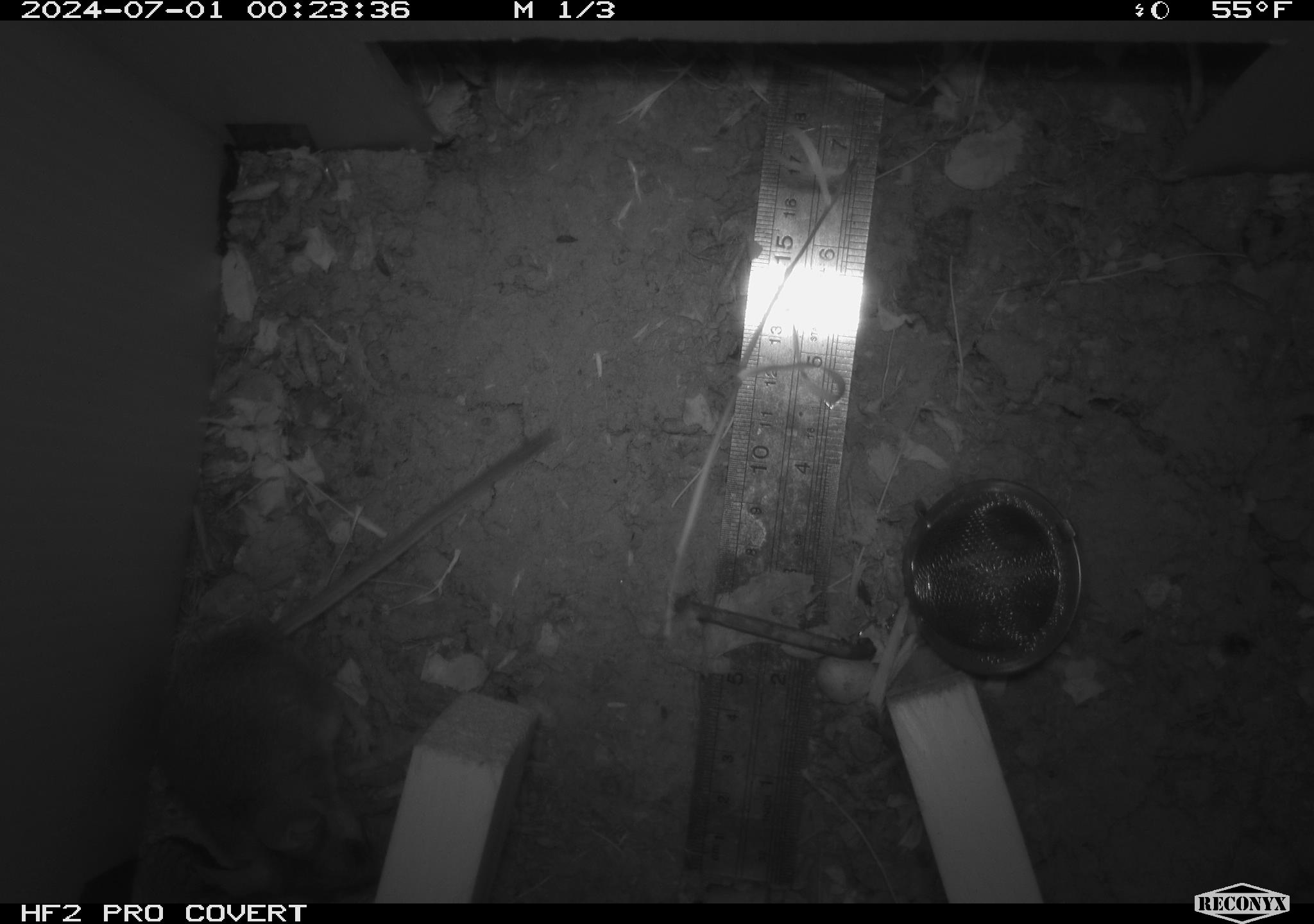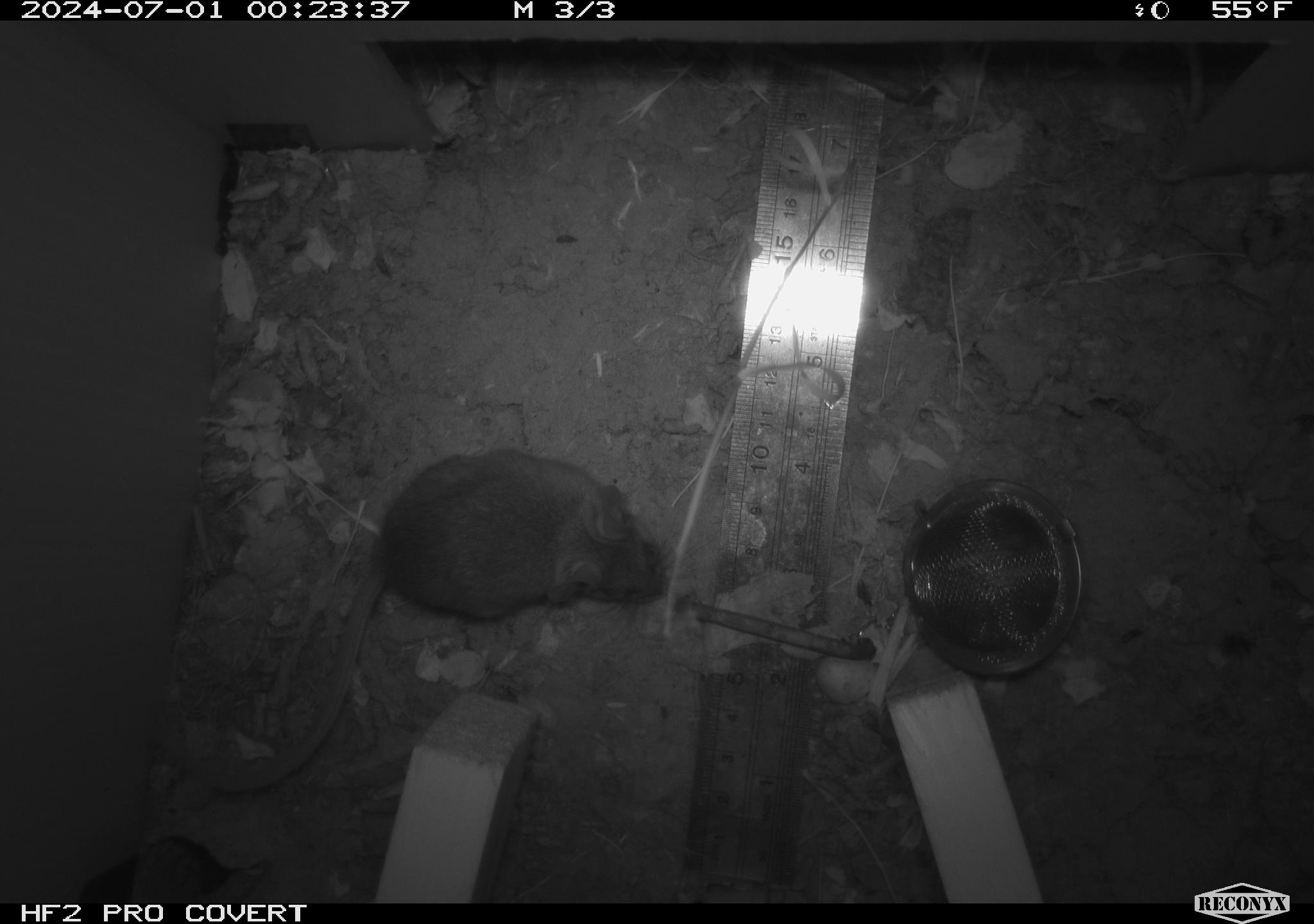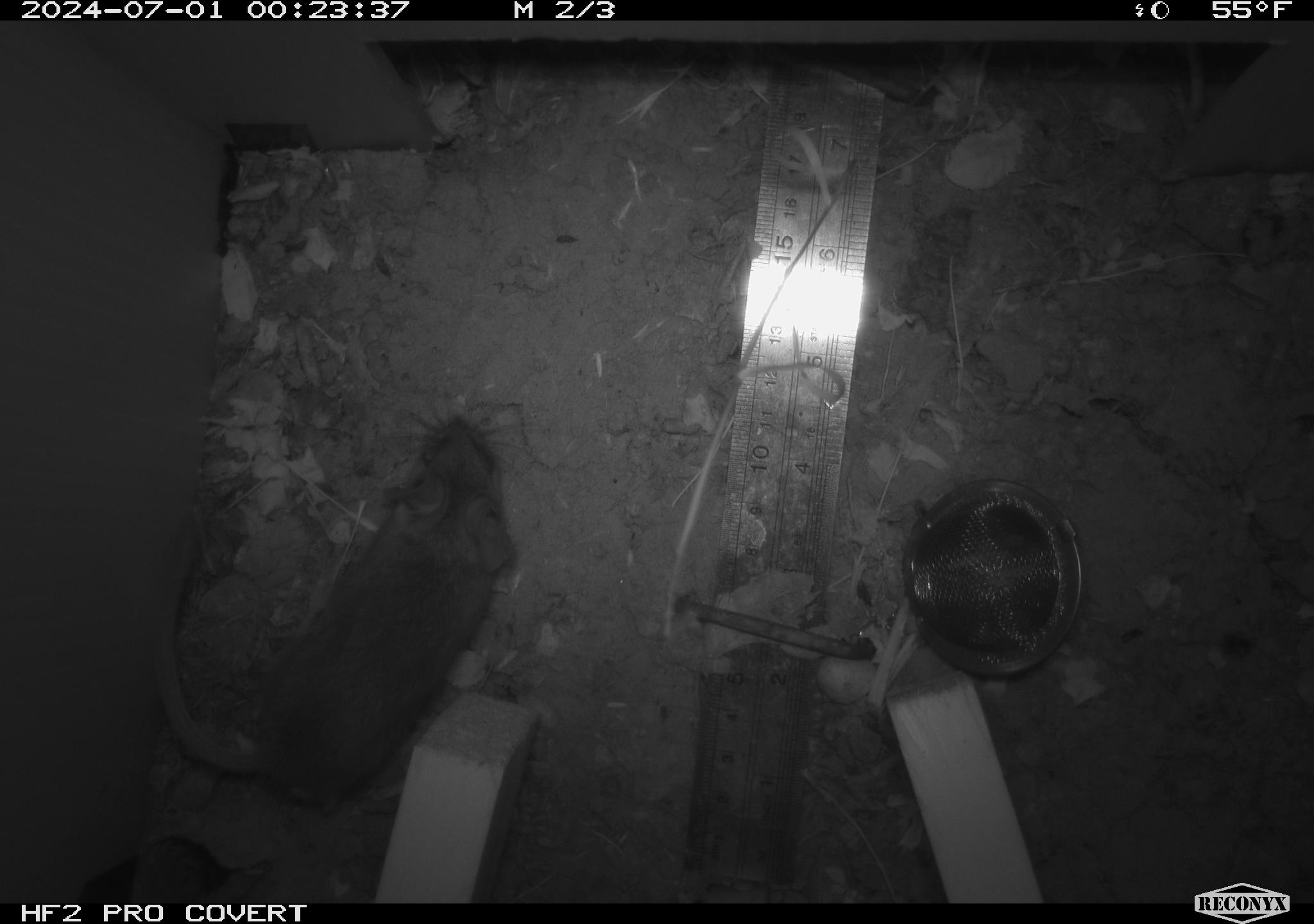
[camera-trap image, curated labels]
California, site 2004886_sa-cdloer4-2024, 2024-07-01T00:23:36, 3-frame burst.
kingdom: Animalia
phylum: Chordata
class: Mammalia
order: Rodentia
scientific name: Rodentia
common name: rodent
Rodent (Rodentia).